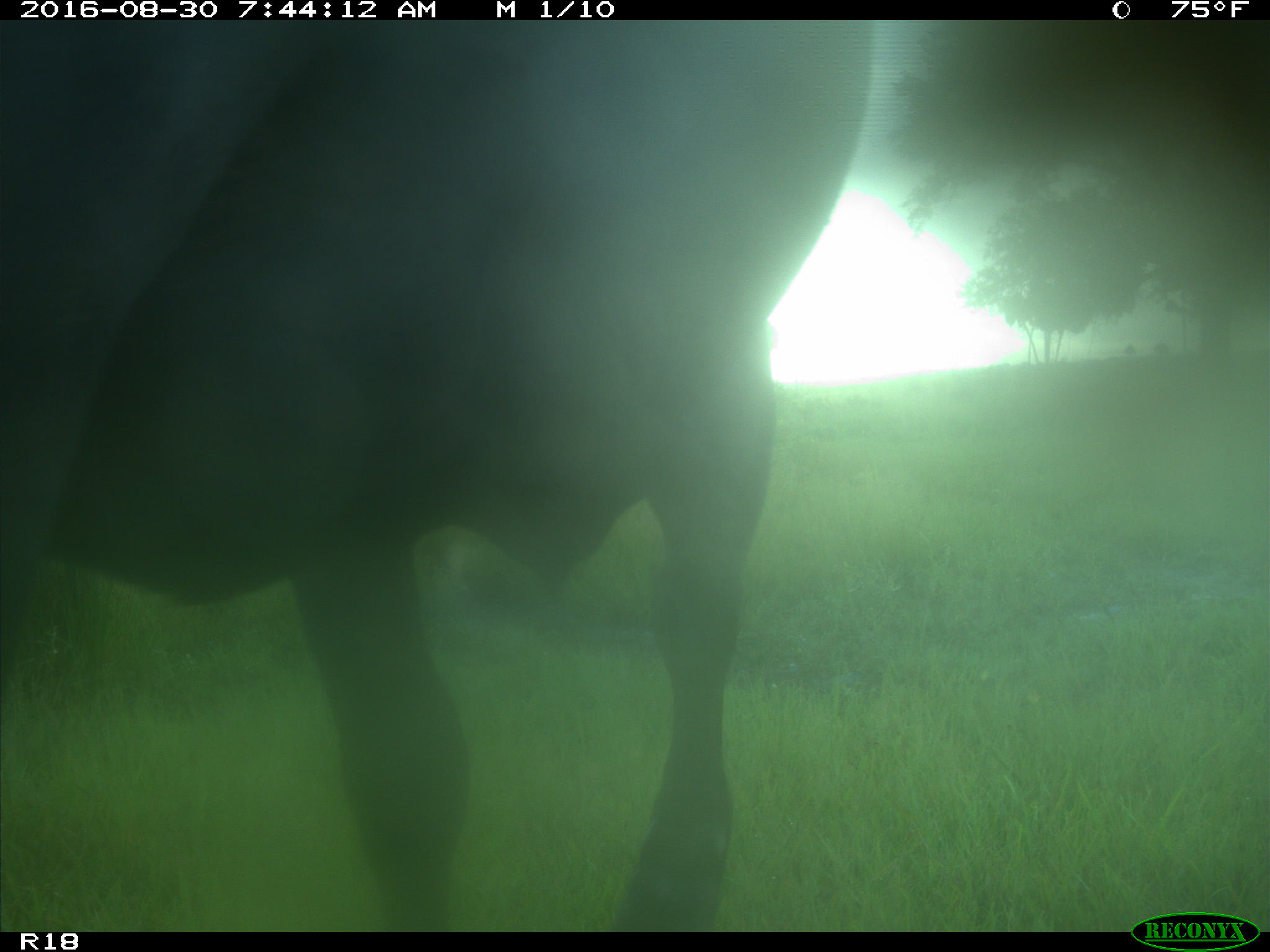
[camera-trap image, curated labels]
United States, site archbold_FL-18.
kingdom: Animalia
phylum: Chordata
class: Mammalia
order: Artiodactyla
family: Bovidae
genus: Bos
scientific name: Bos taurus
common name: domestic cow